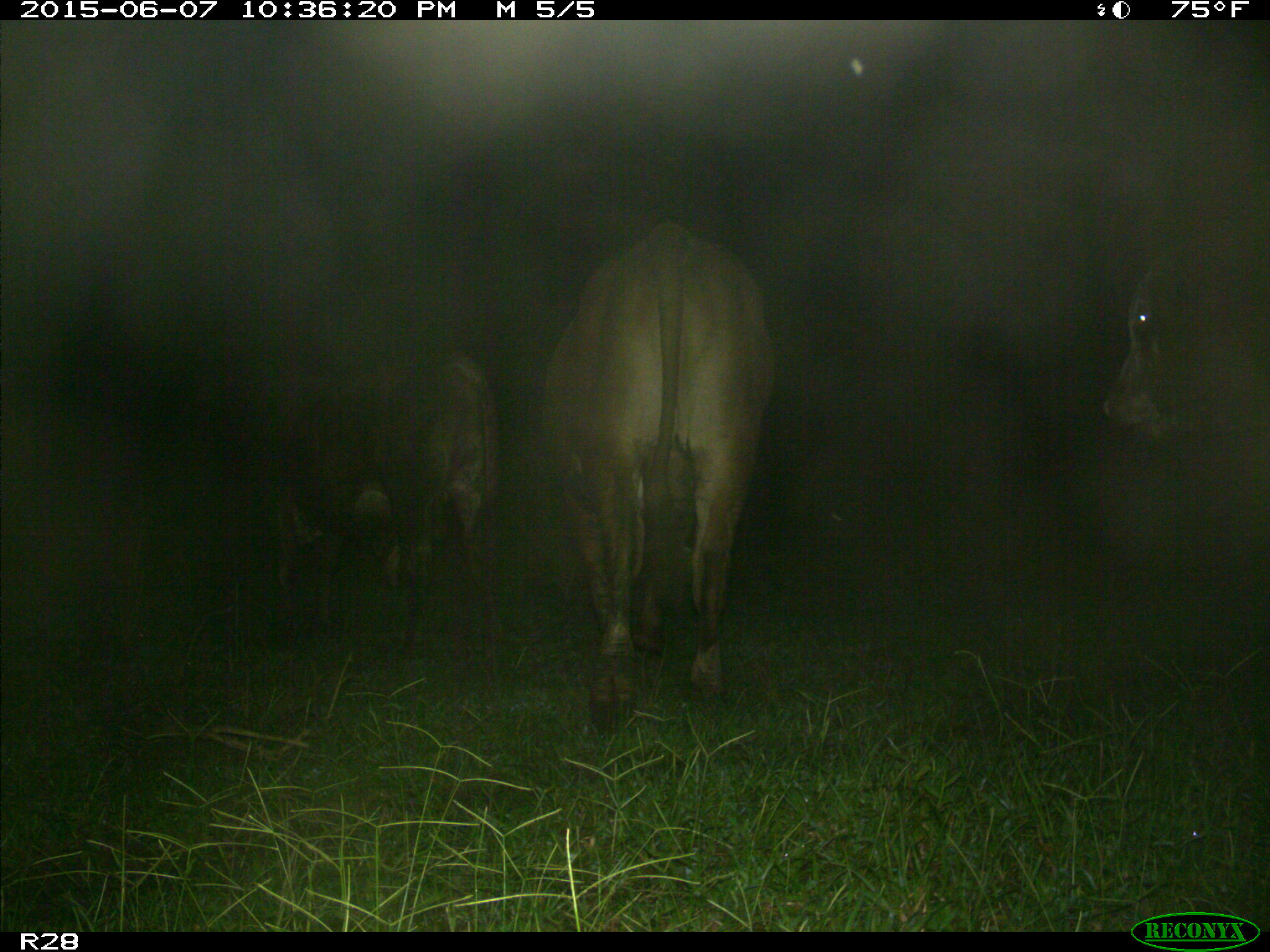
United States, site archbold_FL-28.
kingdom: Animalia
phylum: Chordata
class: Mammalia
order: Artiodactyla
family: Bovidae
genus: Bos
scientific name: Bos taurus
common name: domestic cow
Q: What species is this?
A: Bos taurus (domestic cow).